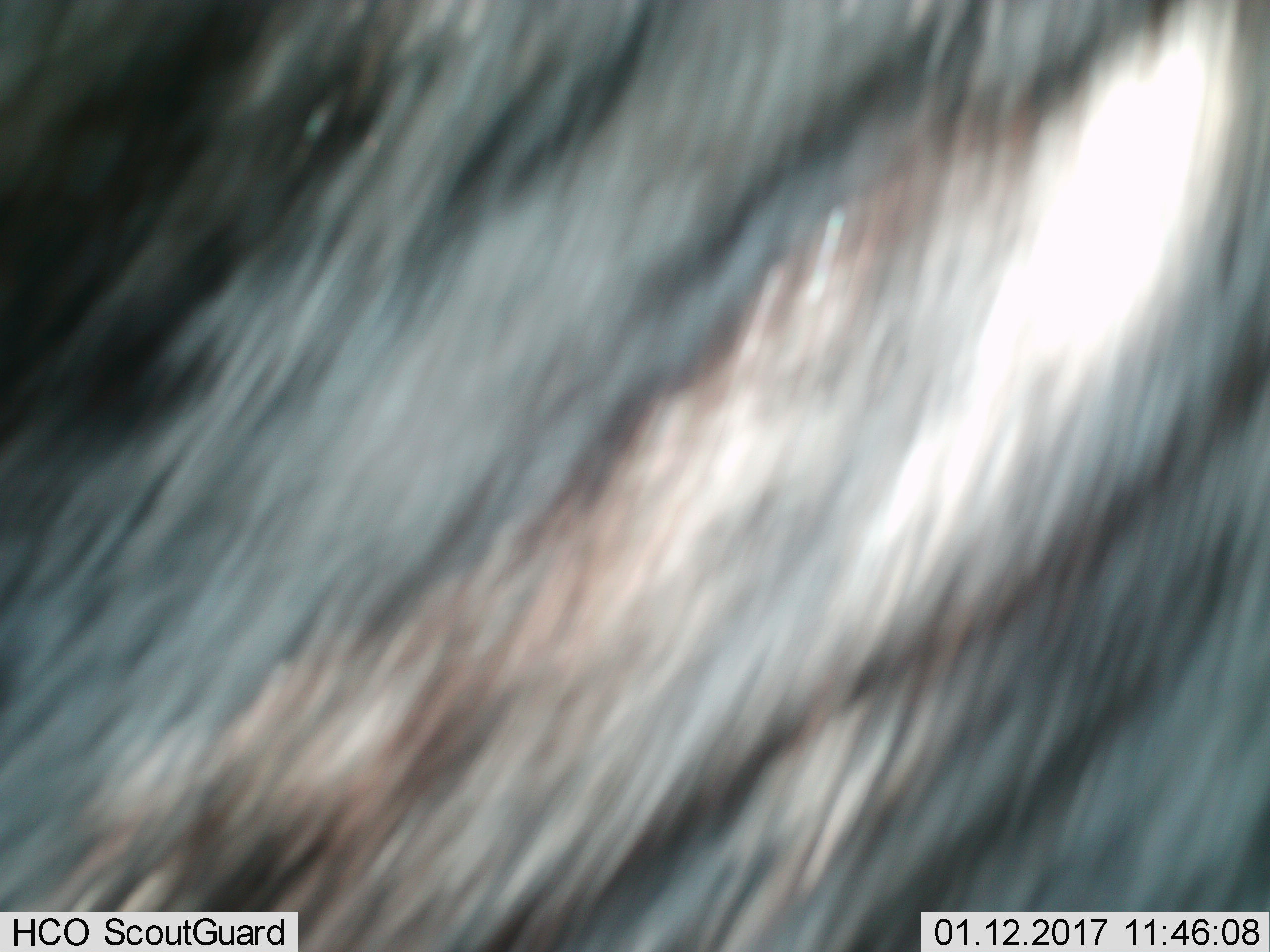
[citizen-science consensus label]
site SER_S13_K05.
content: unidentified animal